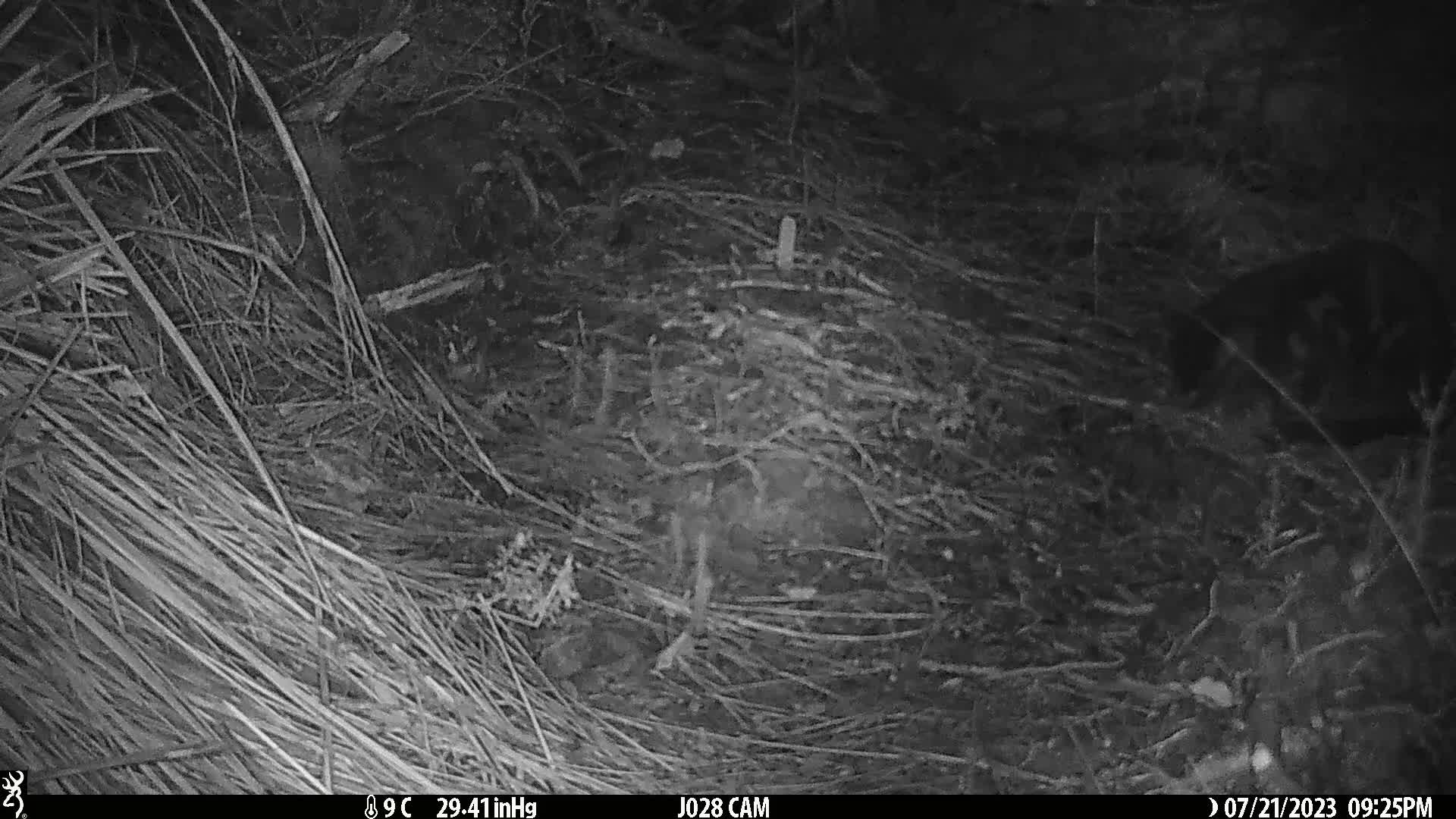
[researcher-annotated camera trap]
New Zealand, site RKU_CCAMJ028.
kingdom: Animalia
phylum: Chordata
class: Mammalia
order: Carnivora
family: Felidae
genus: Felis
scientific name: Felis catus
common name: domestic cat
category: cat